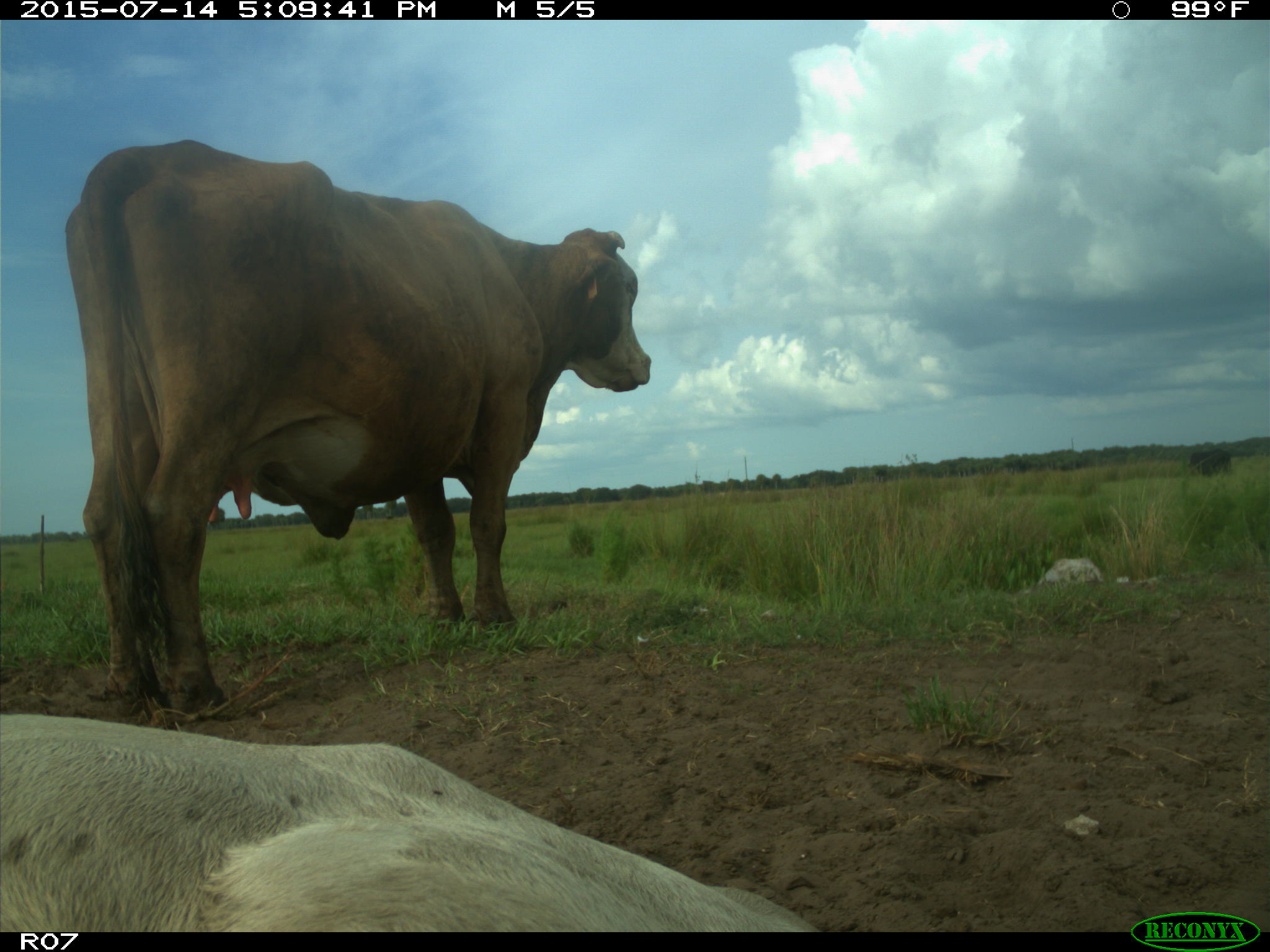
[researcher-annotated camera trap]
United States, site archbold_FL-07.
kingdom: Animalia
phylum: Chordata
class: Mammalia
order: Artiodactyla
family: Bovidae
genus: Bos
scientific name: Bos taurus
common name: domestic cow